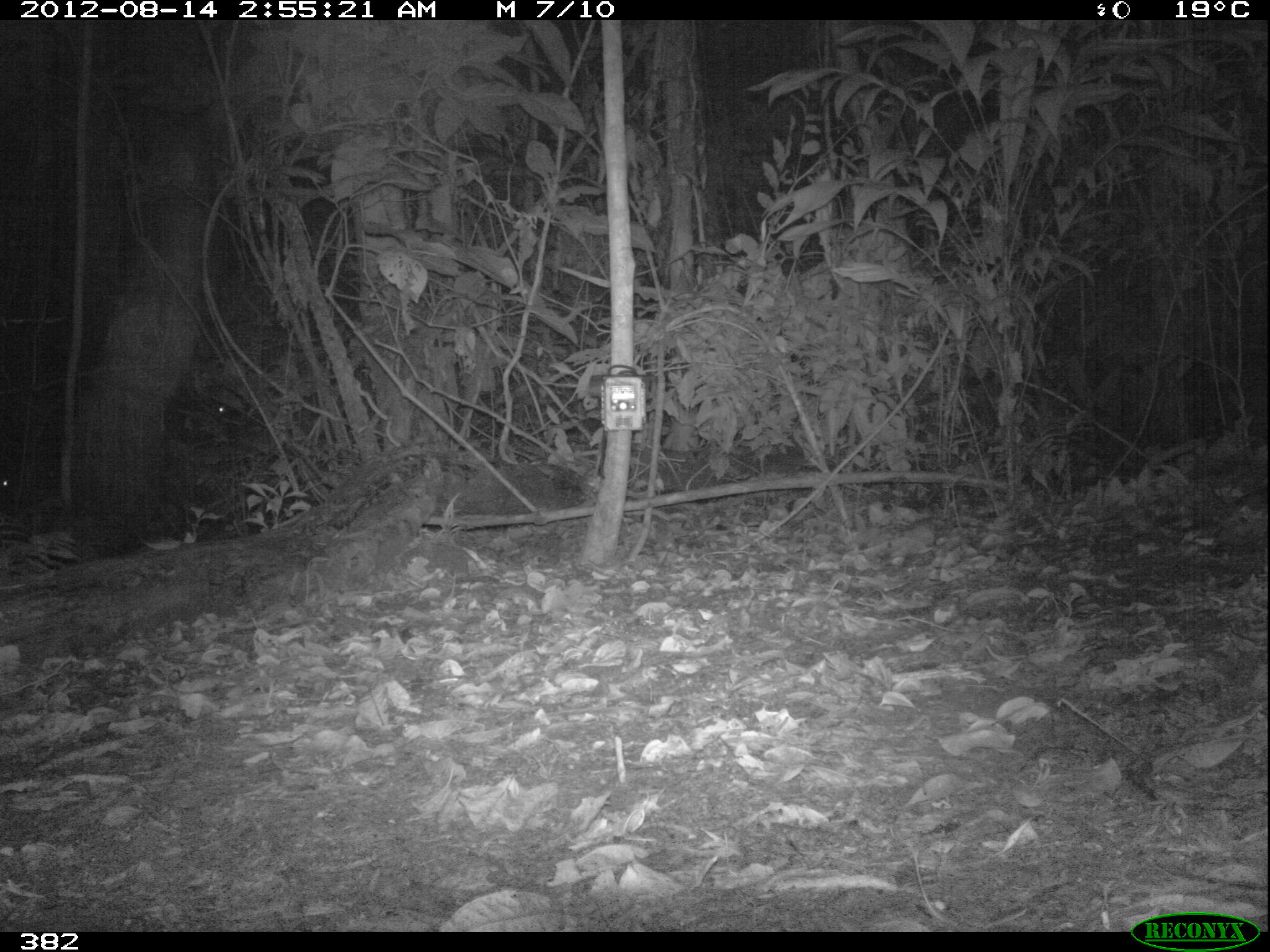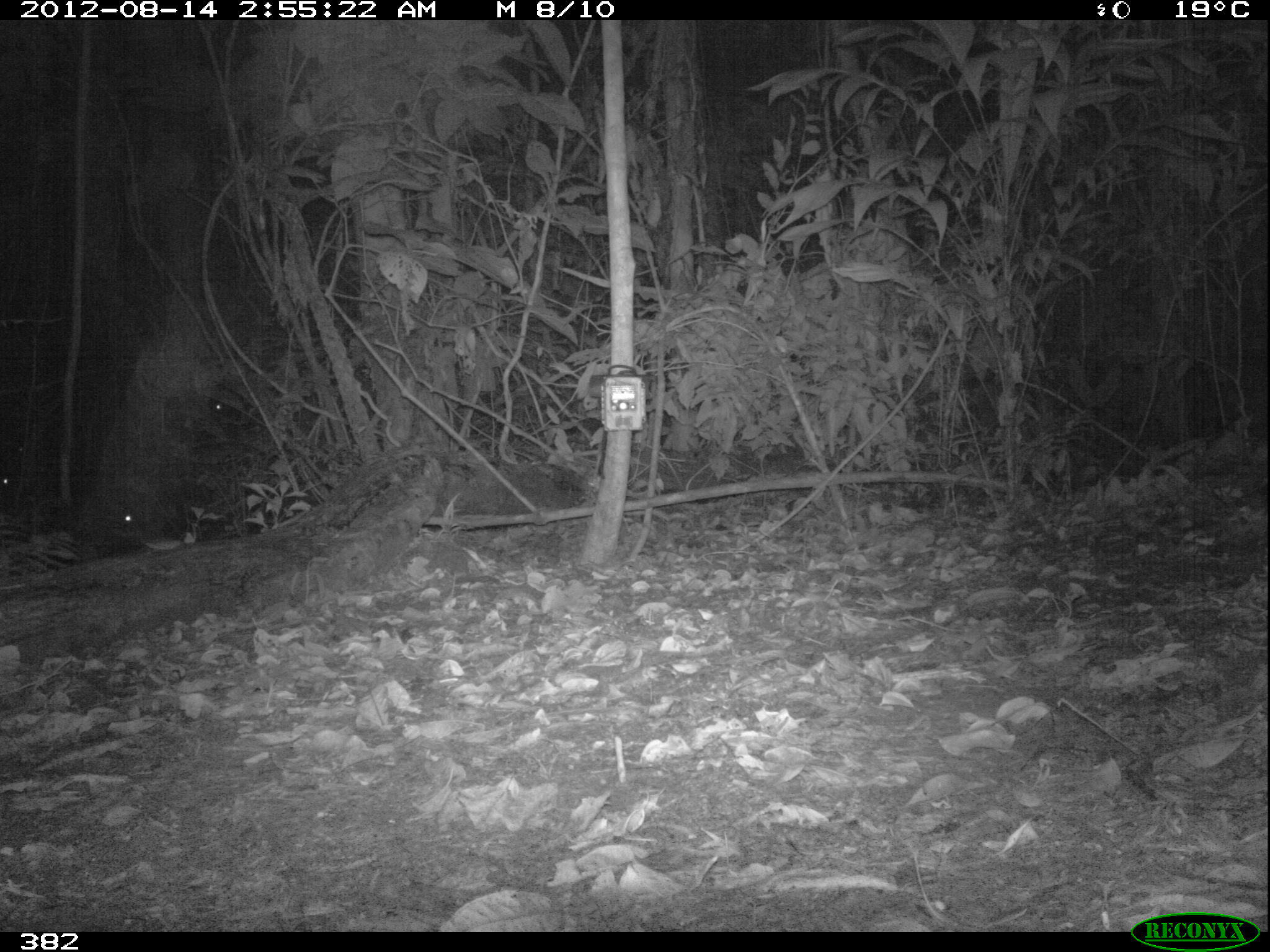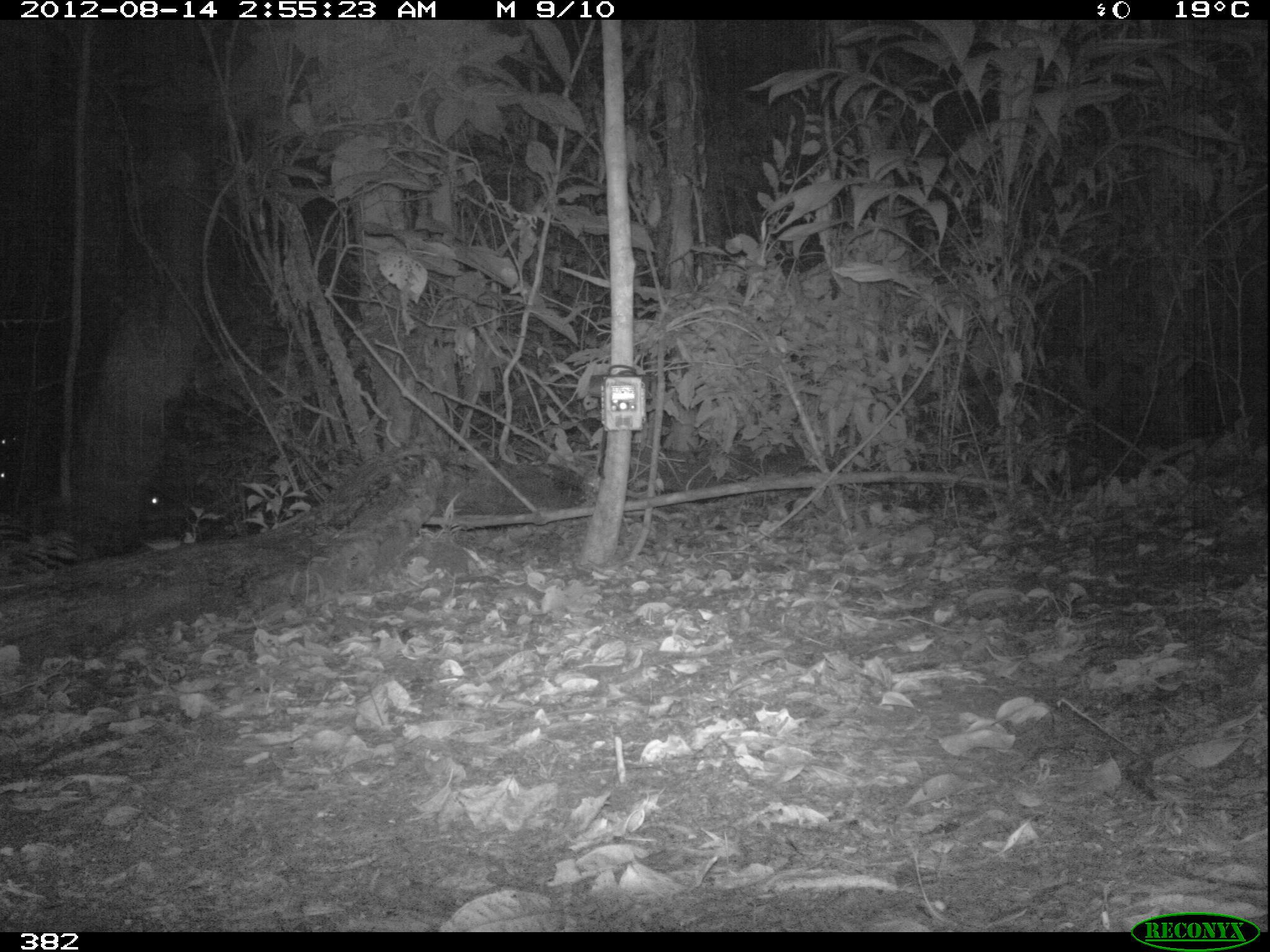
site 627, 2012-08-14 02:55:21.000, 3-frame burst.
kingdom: Animalia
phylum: Chordata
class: Mammalia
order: Artiodactyla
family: Tayassuidae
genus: Tayassu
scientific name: Tayassu pecari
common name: white-lipped peccary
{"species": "Tayassu pecari (white-lipped peccary)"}